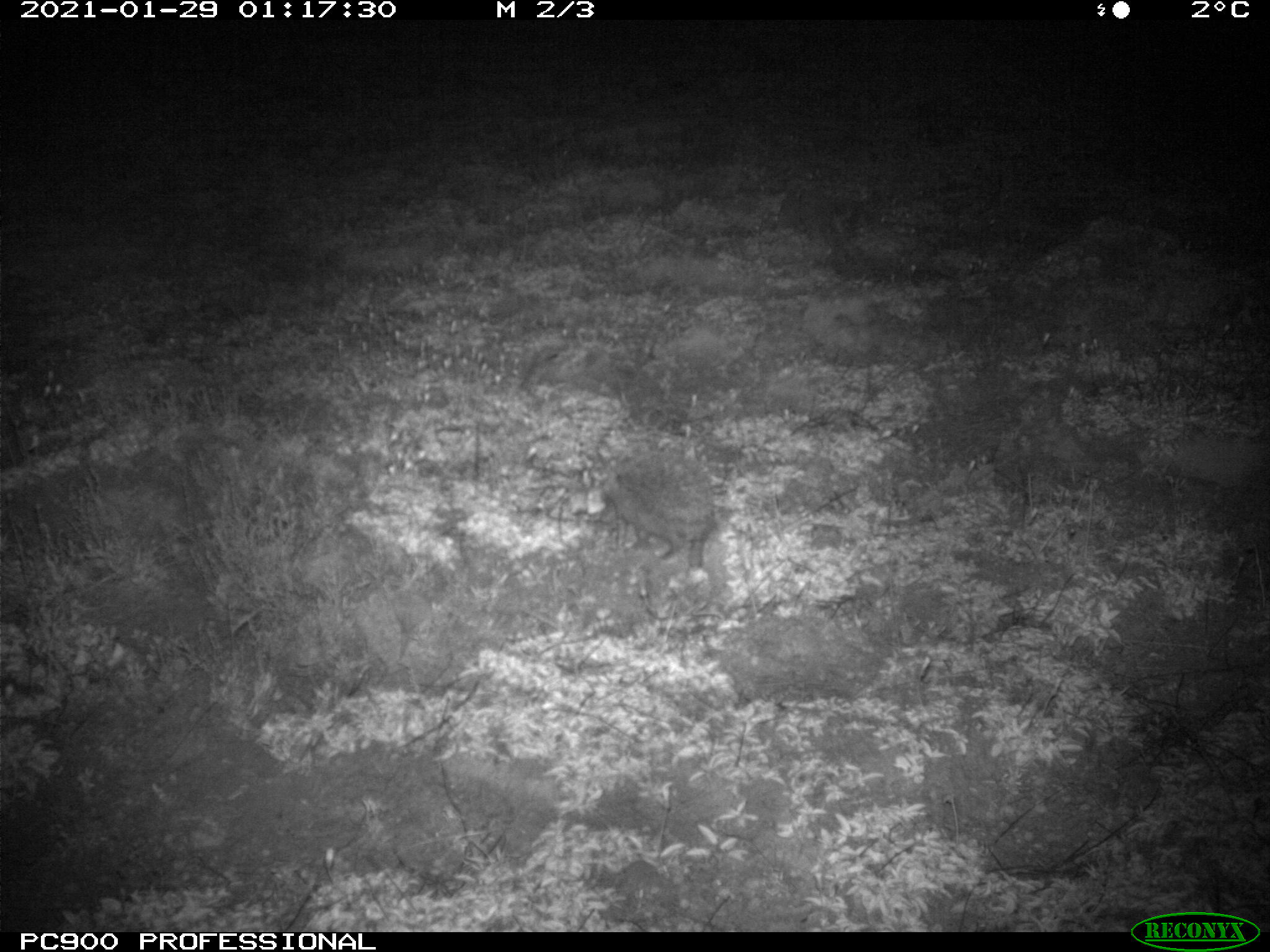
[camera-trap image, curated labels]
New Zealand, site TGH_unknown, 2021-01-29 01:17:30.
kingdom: Animalia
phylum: Chordata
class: Mammalia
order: Eulipotyphla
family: Erinaceidae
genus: Erinaceus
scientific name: Erinaceus europaeus europaeus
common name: european hedgehog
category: hedgehog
Hedgehog (european hedgehog) (Erinaceus europaeus europaeus).